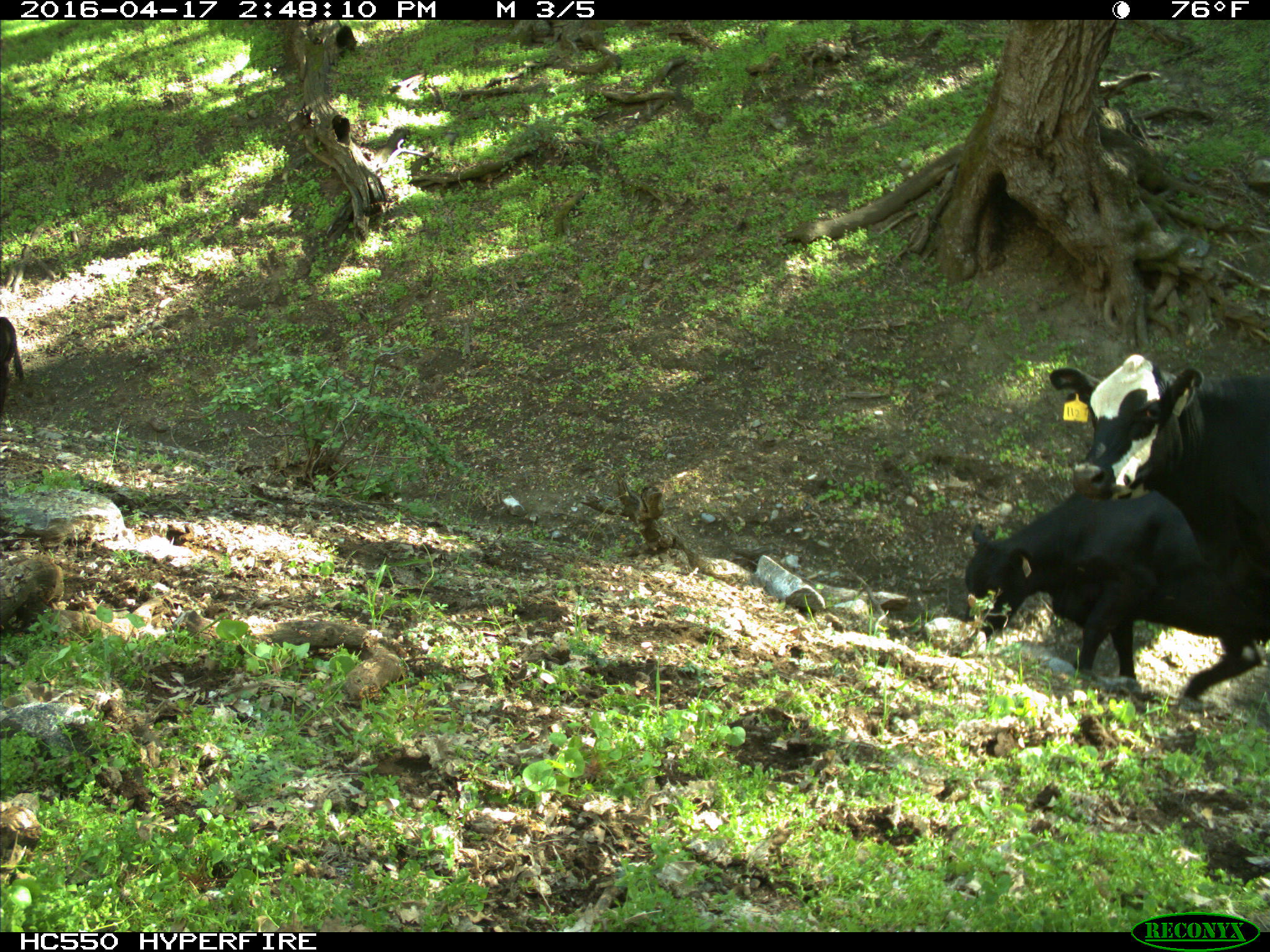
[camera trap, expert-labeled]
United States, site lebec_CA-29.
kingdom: Animalia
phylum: Chordata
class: Mammalia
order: Artiodactyla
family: Bovidae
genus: Bos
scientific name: Bos taurus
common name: domestic cow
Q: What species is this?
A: Bos taurus (domestic cow).